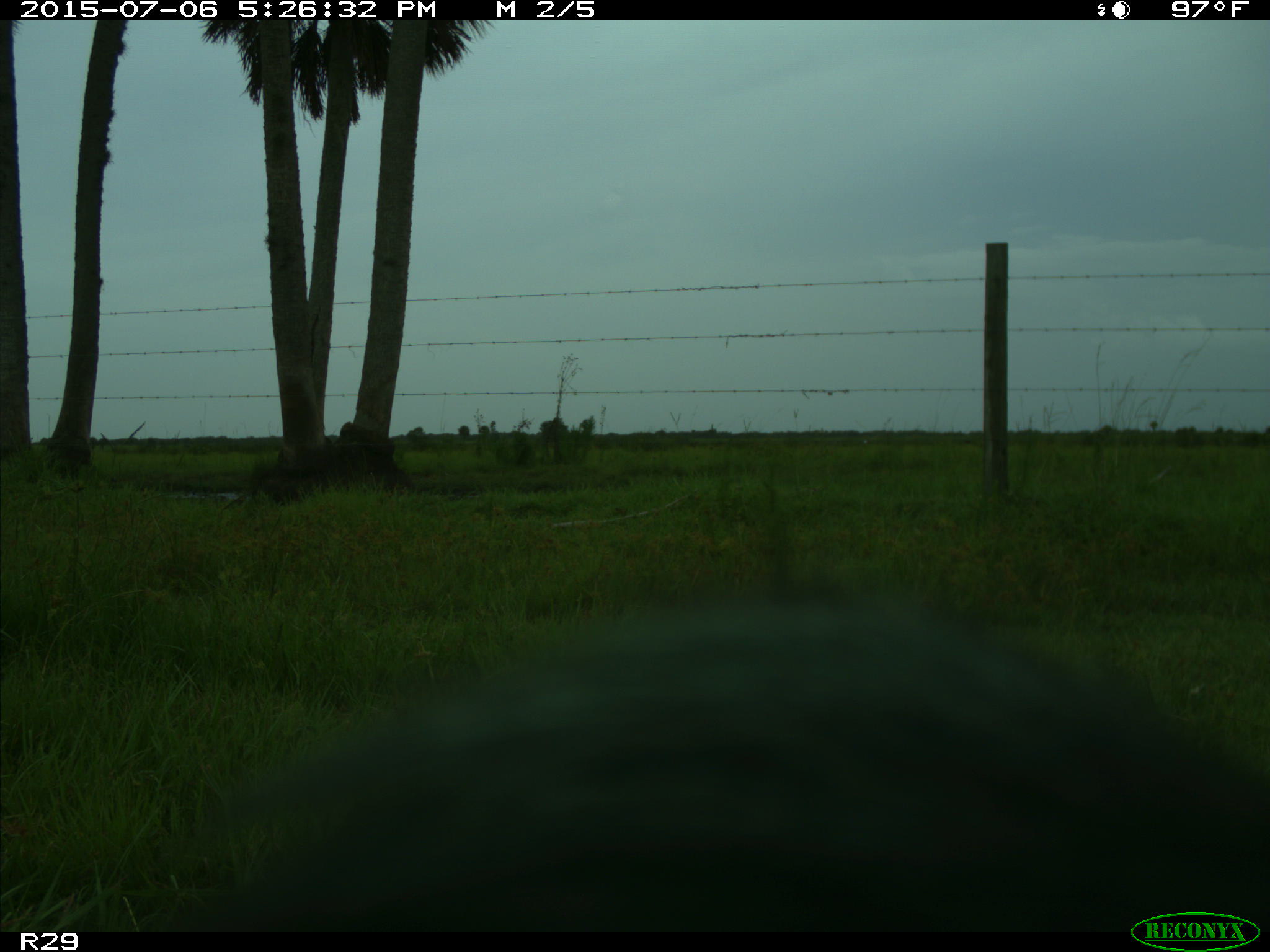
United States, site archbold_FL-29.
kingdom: Animalia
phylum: Chordata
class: Mammalia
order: Artiodactyla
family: Bovidae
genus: Bos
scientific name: Bos taurus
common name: domestic cow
Bos taurus (domestic cow).